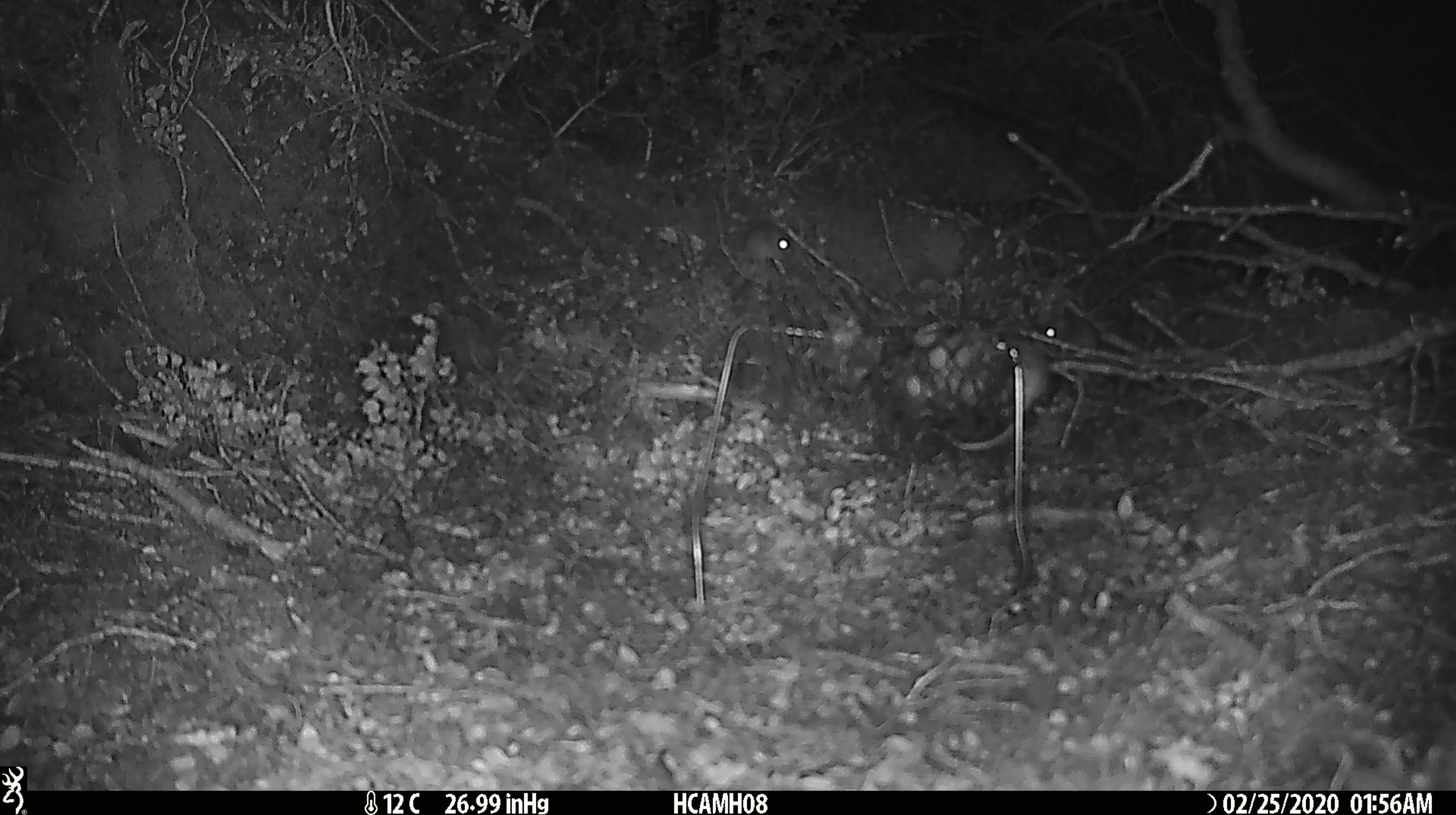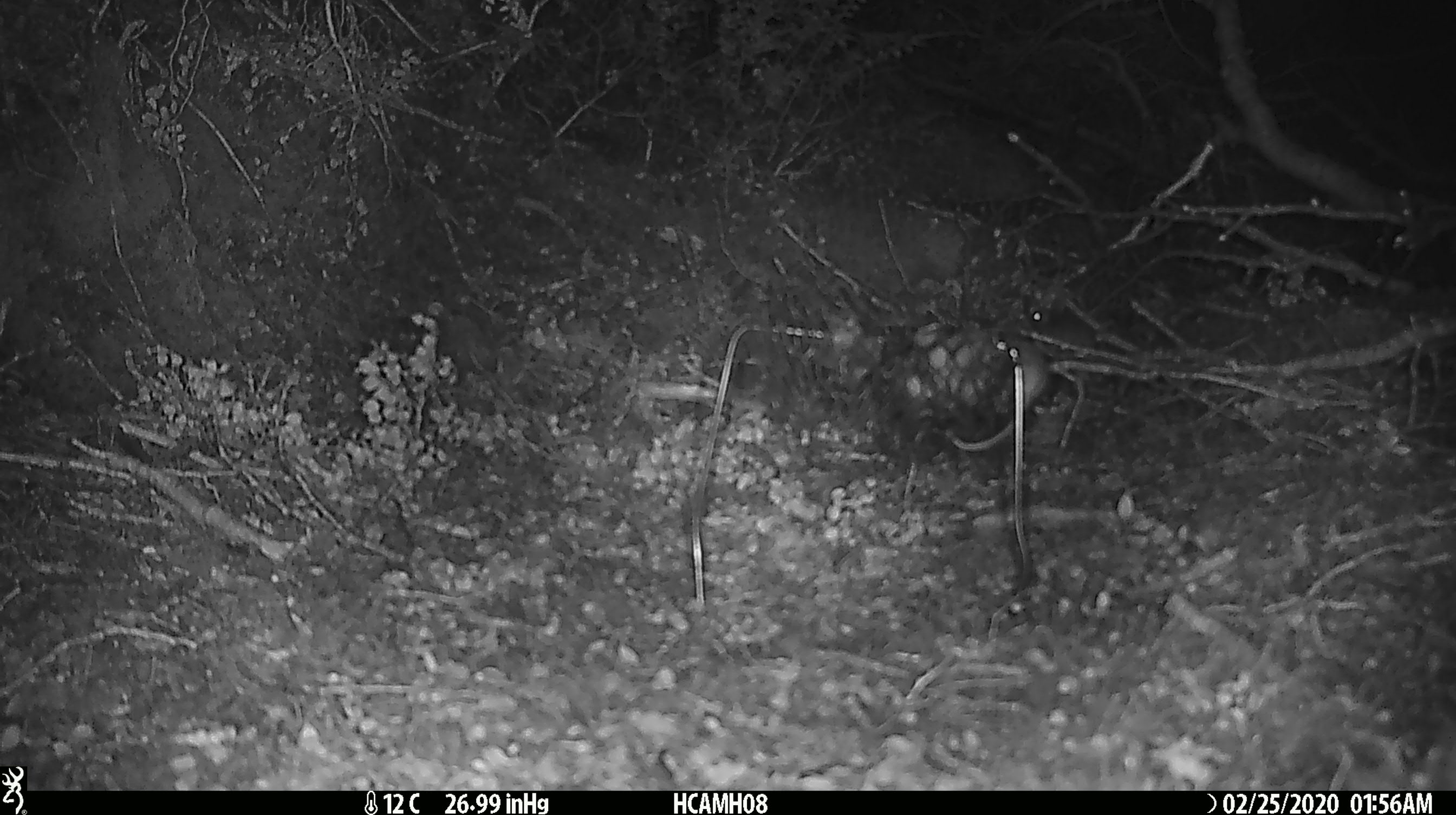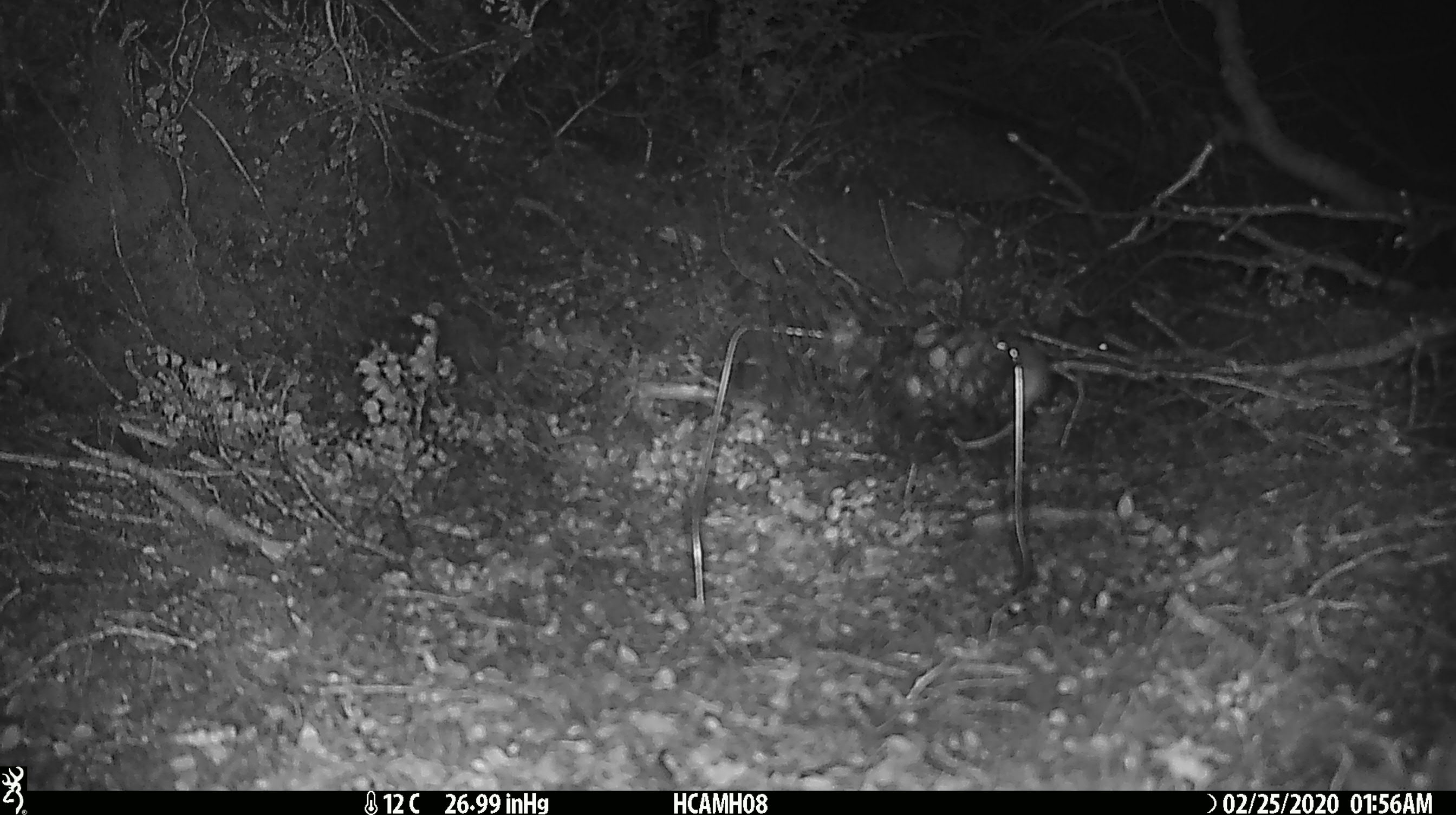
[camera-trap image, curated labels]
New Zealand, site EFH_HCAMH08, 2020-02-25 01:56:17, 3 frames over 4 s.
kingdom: Animalia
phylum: Chordata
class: Mammalia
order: Rodentia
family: Muridae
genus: Mus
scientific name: Mus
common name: mouse